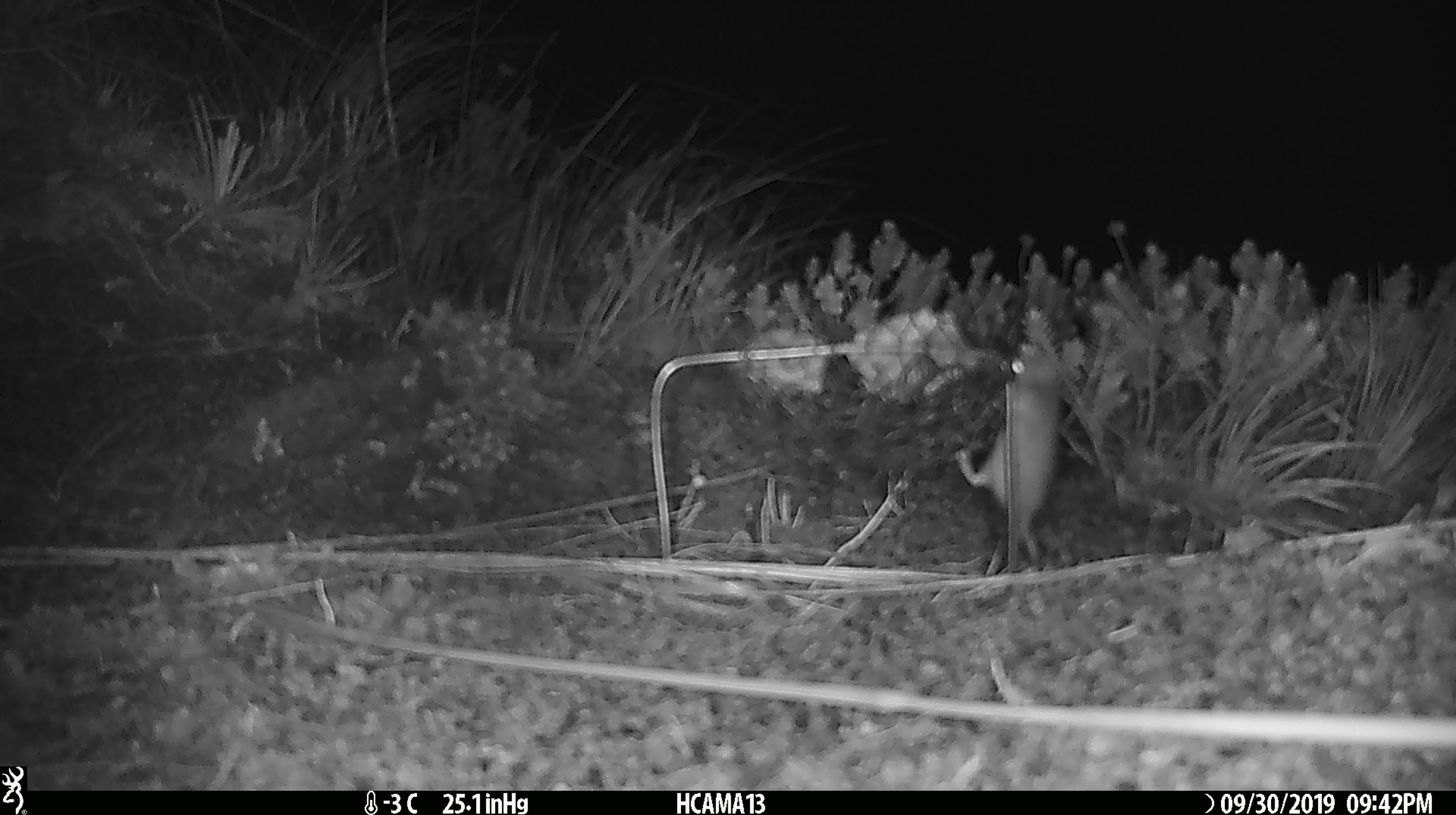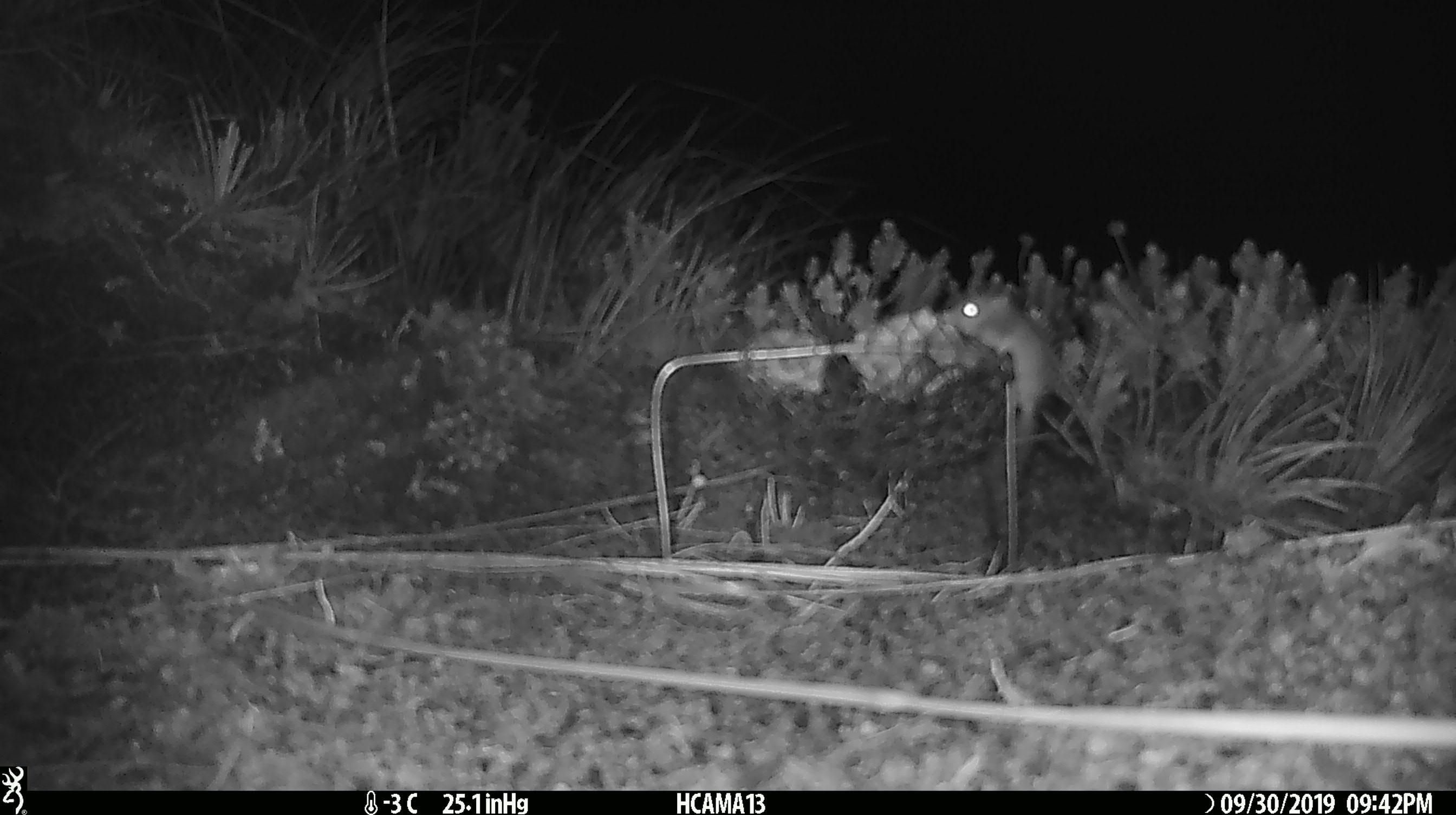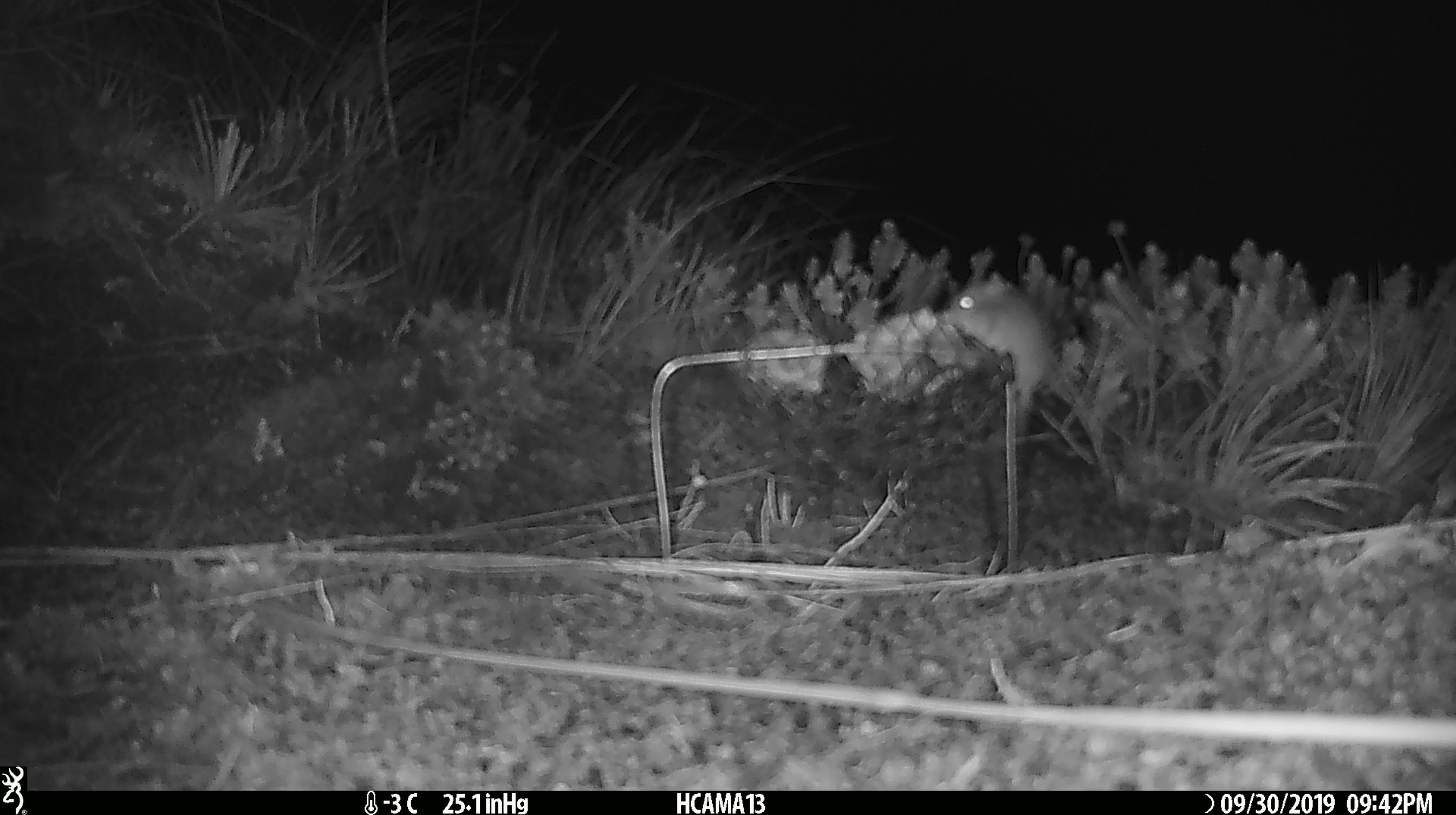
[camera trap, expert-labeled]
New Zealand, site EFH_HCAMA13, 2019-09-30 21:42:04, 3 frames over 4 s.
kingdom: Animalia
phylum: Chordata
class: Mammalia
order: Rodentia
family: Muridae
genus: Mus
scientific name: Mus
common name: mouse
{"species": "mouse (Mus)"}